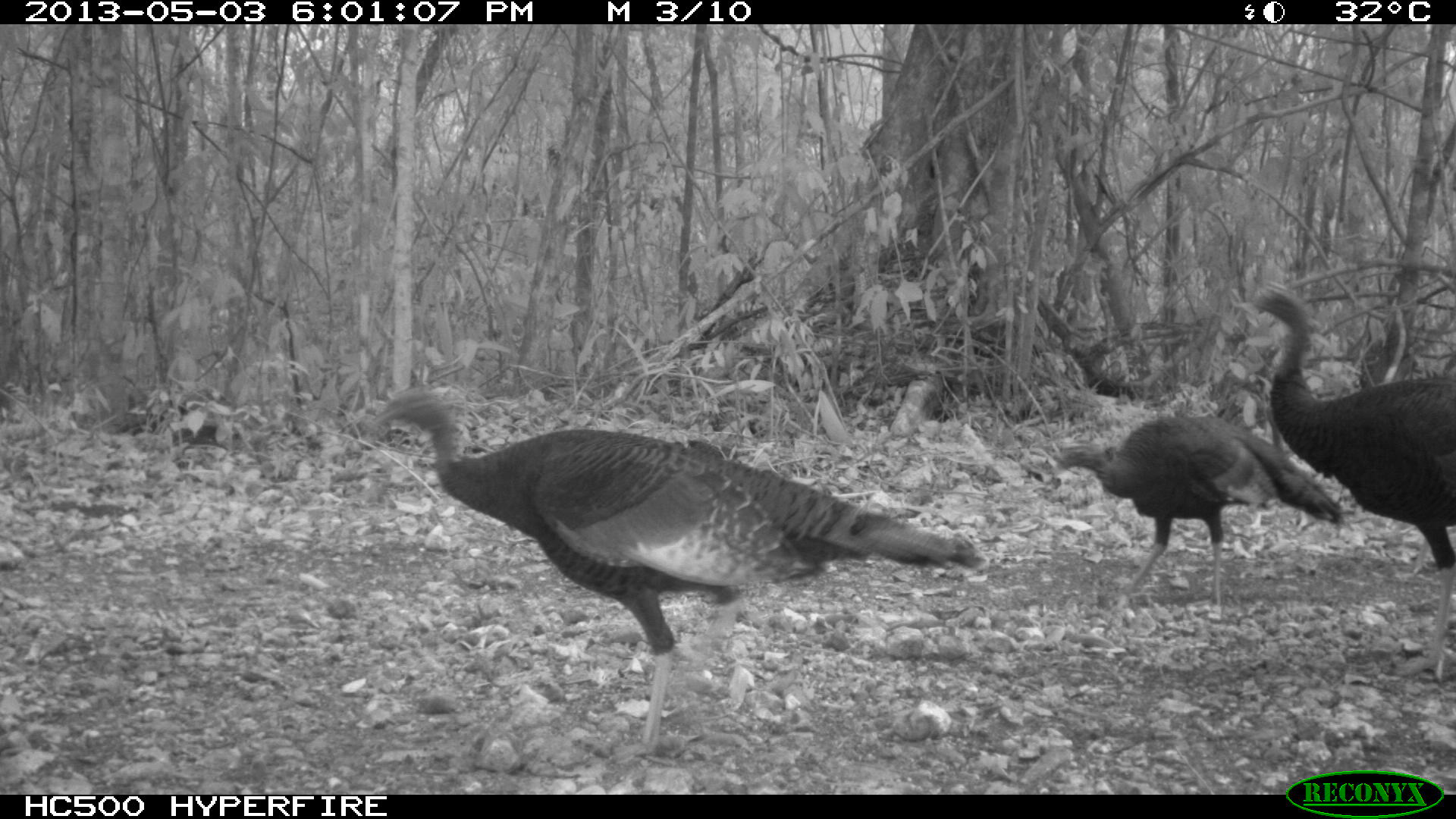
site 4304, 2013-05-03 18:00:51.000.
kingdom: Animalia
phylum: Chordata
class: Aves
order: Galliformes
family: Phasianidae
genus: Meleagris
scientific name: Meleagris ocellata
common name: ocellated turkey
Meleagris ocellata (ocellated turkey), count 4.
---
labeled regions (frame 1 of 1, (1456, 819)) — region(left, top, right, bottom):
meleagris ocellata: region(371, 386, 985, 764); region(1248, 282, 1456, 682); region(1052, 413, 1344, 614)